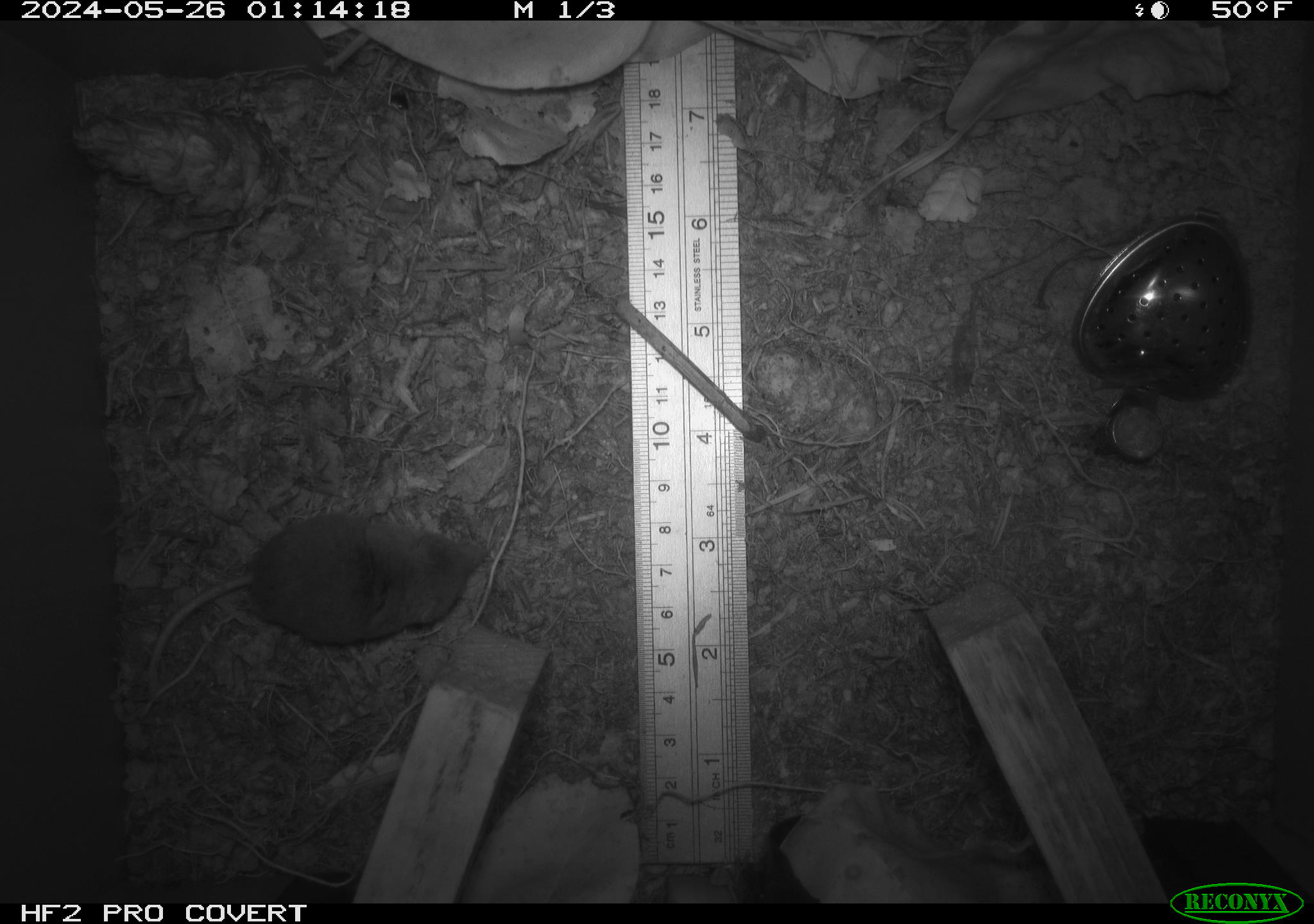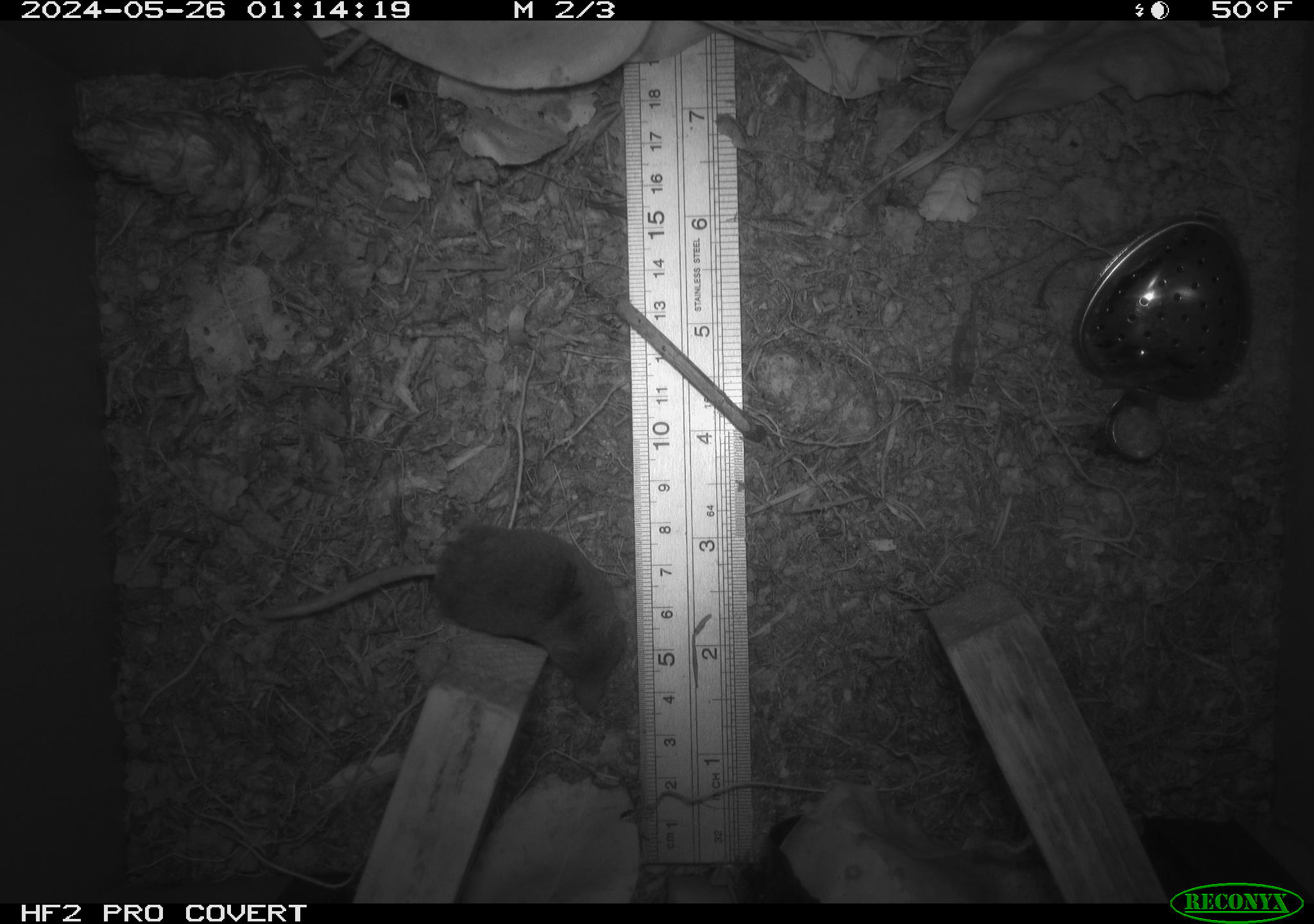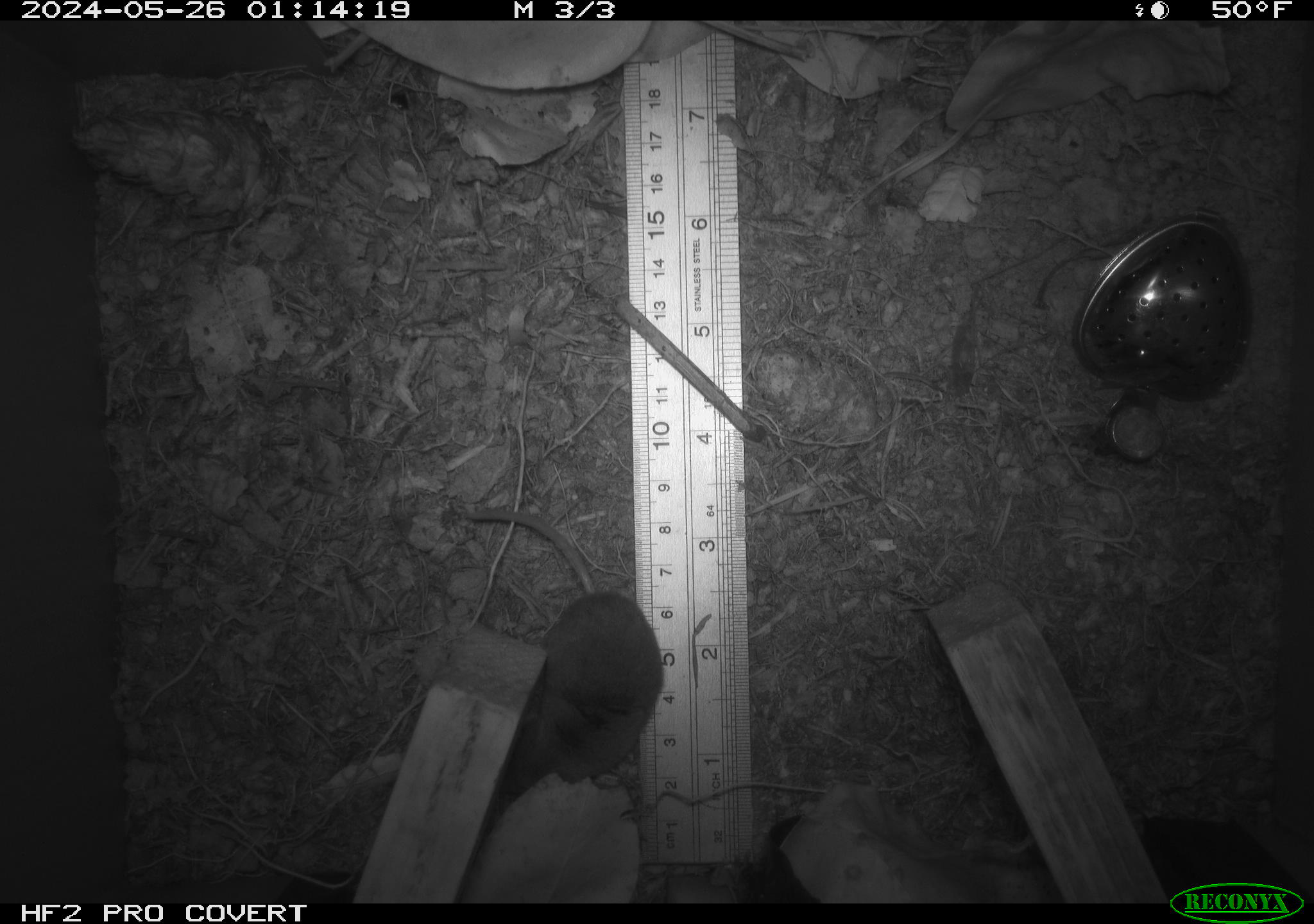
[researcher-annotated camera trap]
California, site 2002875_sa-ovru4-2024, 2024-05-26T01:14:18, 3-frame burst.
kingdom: Animalia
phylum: Chordata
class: Mammalia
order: Eulipotyphla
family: Soricidae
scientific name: Soricidae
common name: shrews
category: soricidae family